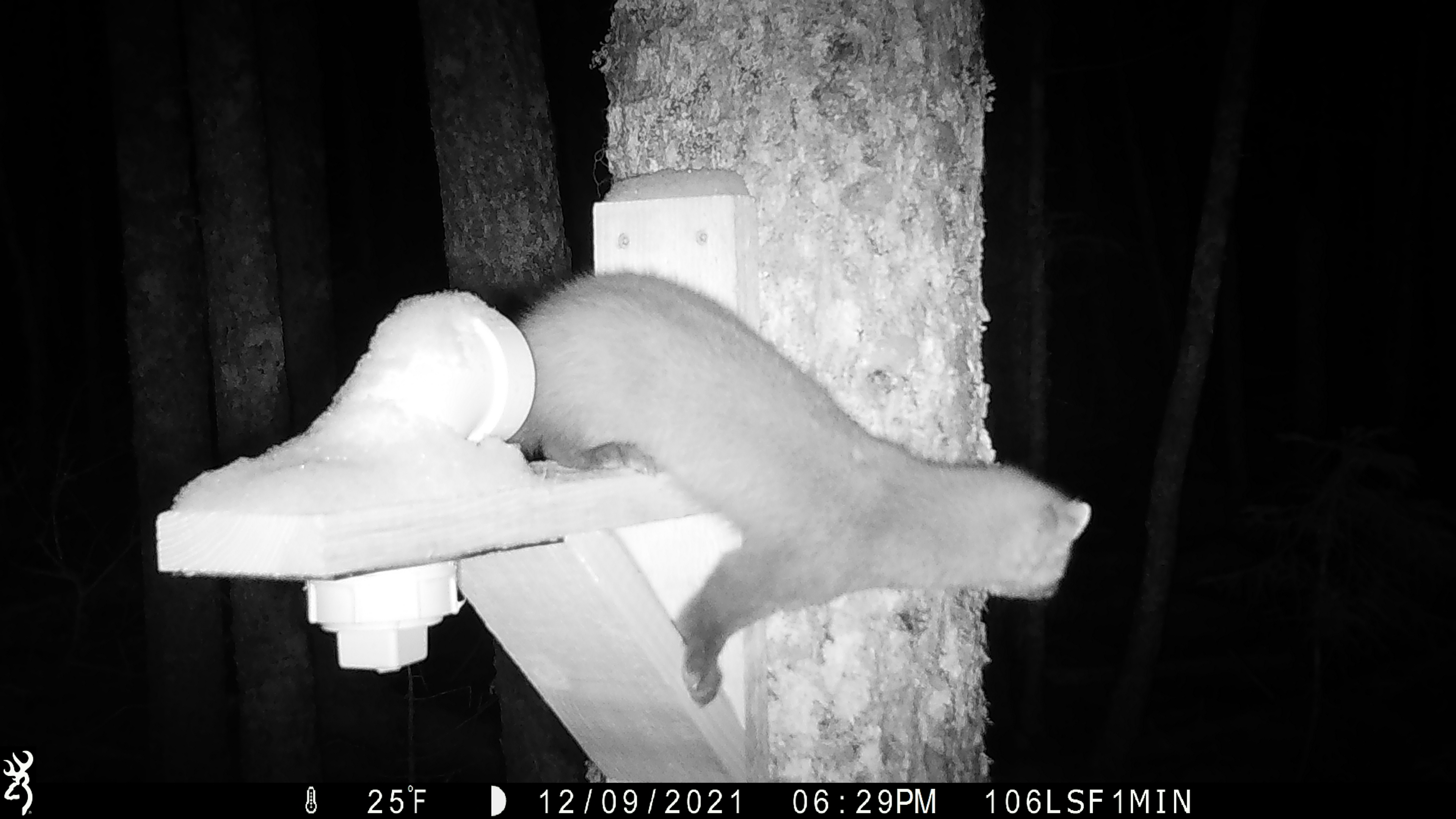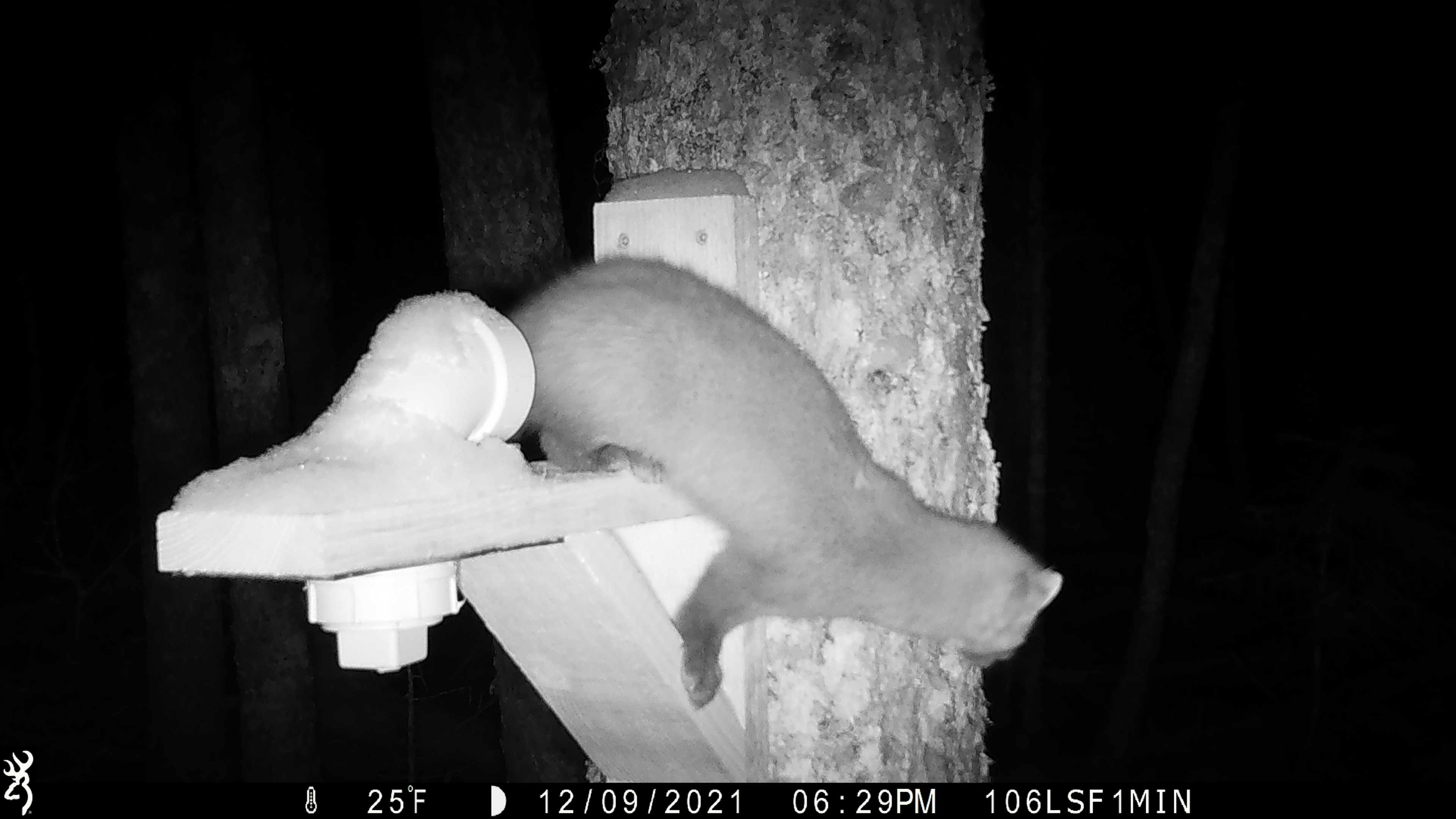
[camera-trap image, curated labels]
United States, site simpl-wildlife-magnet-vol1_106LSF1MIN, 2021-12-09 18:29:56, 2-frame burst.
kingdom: Animalia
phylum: Chordata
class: Mammalia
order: Carnivora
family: Mustelidae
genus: Martes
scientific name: Martes americana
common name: american marten